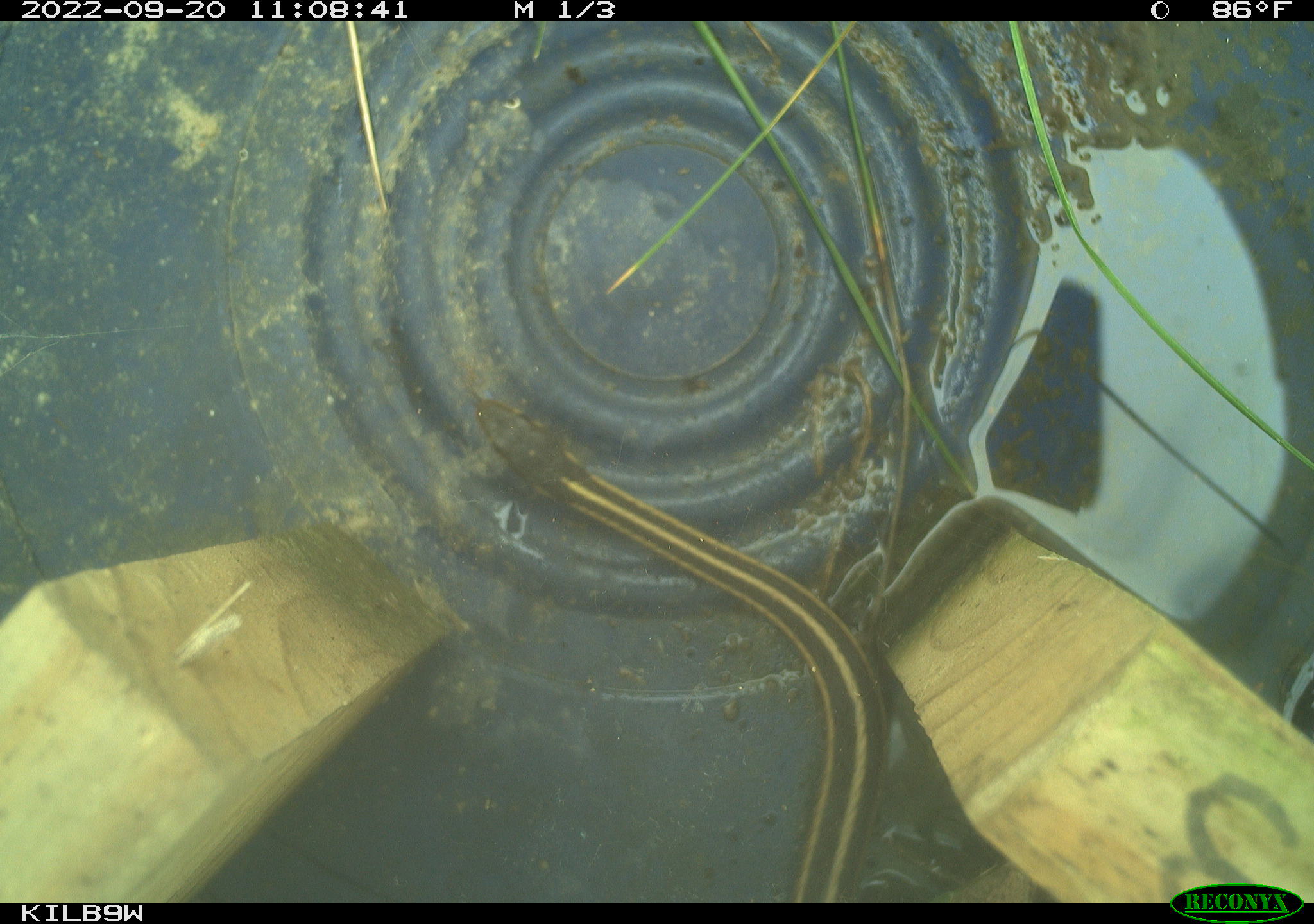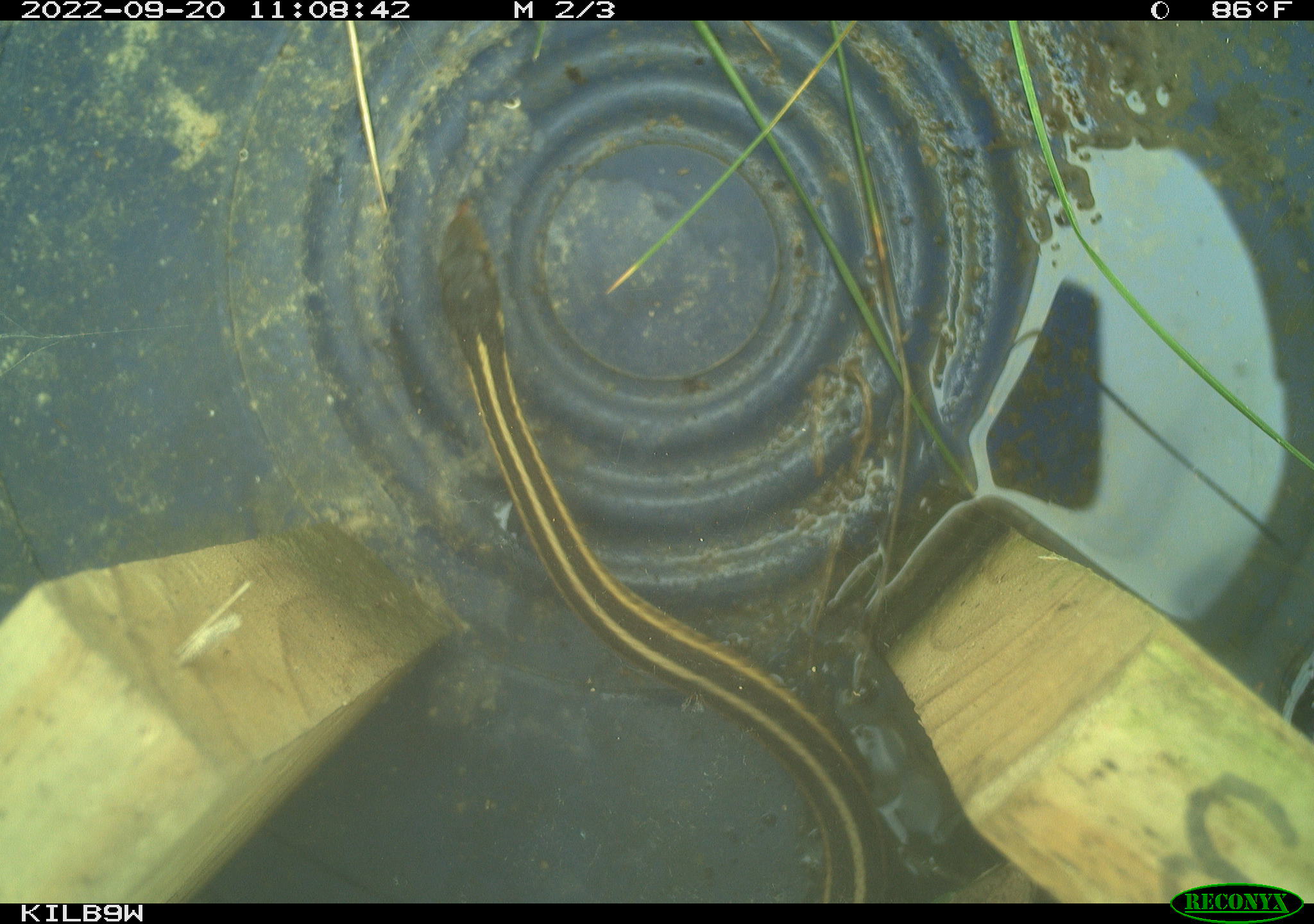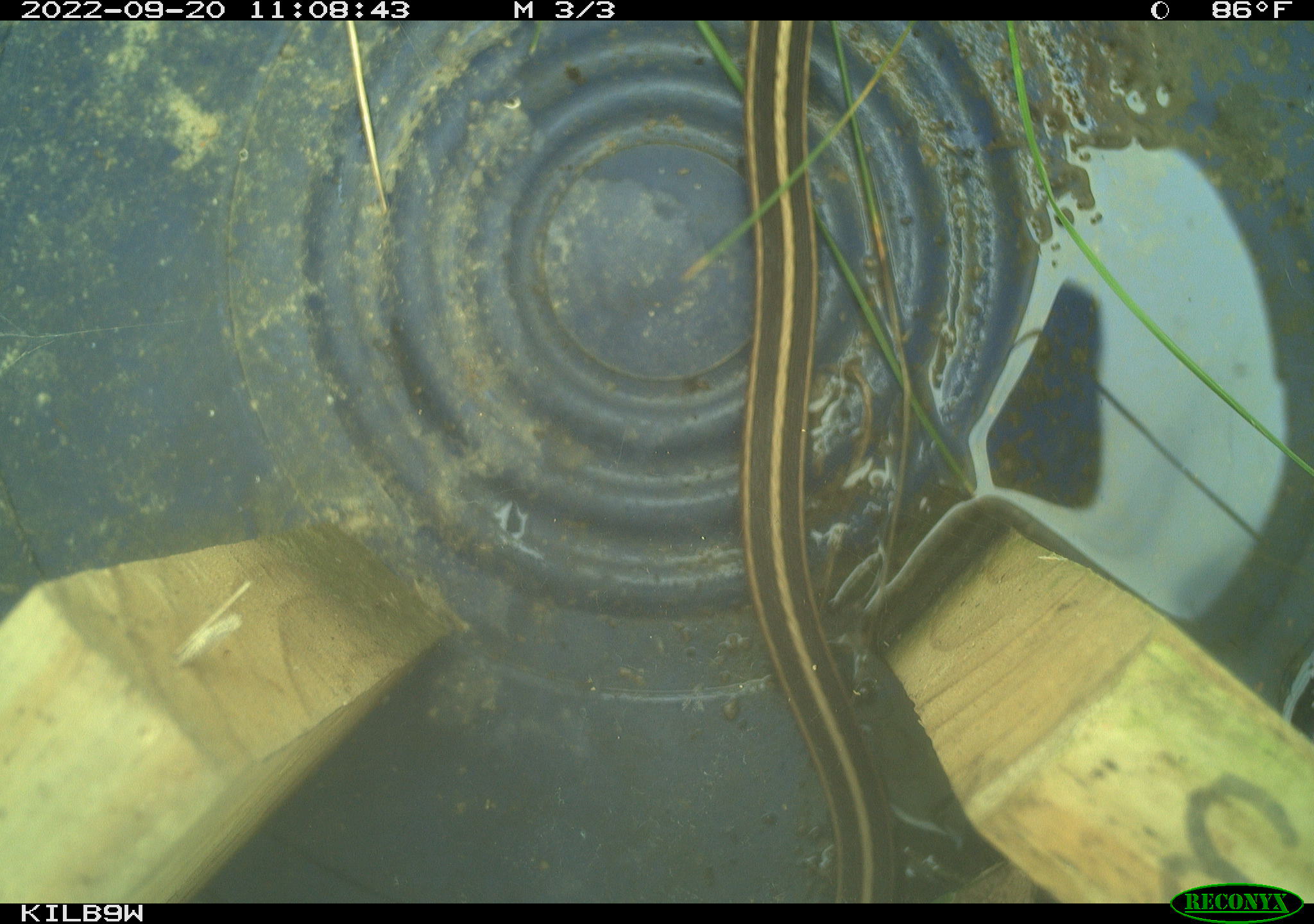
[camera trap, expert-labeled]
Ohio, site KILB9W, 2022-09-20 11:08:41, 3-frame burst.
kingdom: Animalia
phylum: Chordata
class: Reptilia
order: Squamata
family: Colubridae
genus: Thamnophis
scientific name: Thamnophis sirtalis sirtalis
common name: eastern gartersnake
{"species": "eastern gartersnake (Thamnophis sirtalis sirtalis)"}